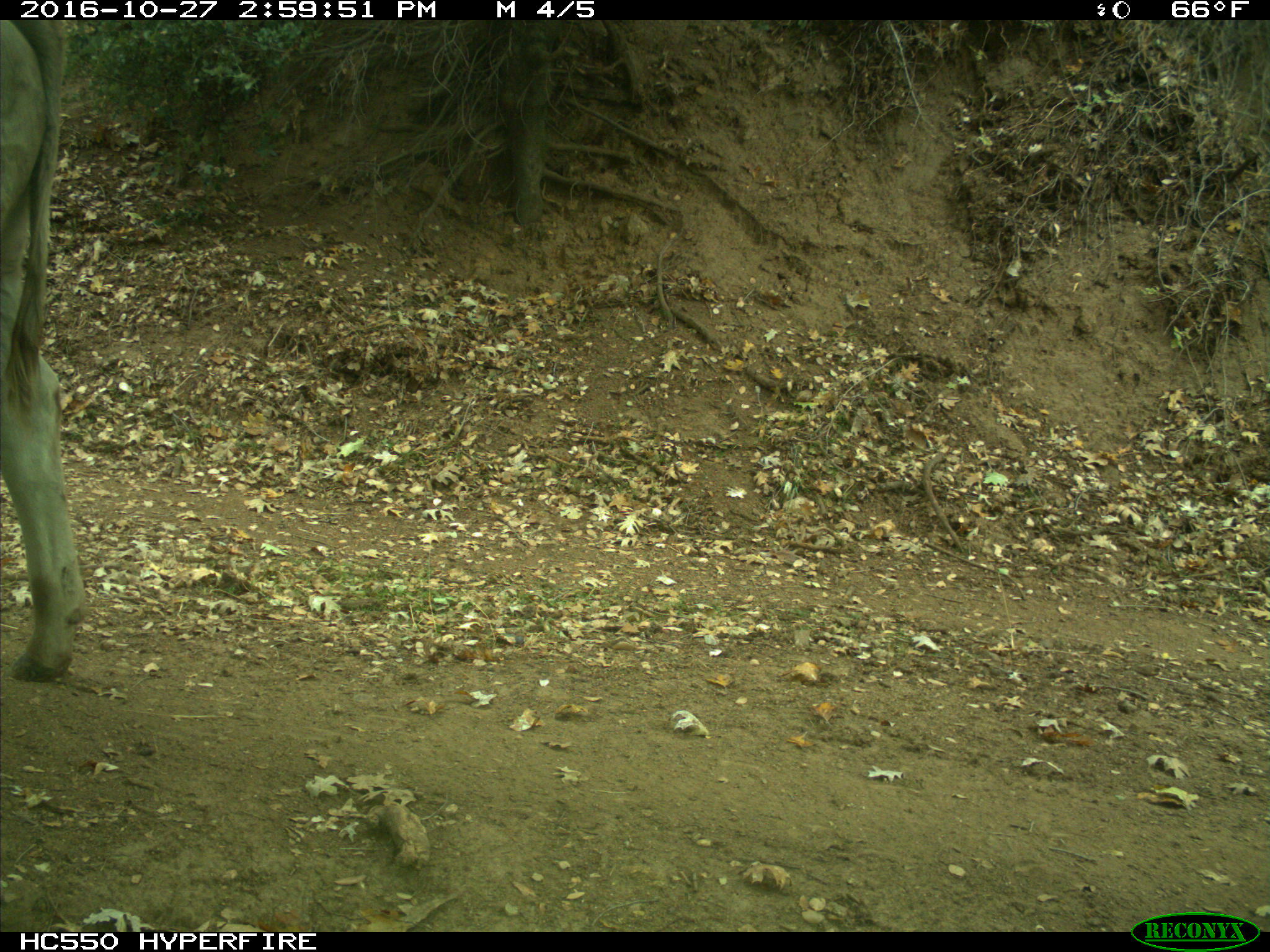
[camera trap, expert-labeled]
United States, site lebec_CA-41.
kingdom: Animalia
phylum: Chordata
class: Mammalia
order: Artiodactyla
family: Bovidae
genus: Bos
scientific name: Bos taurus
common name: domestic cow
Bos taurus (domestic cow).